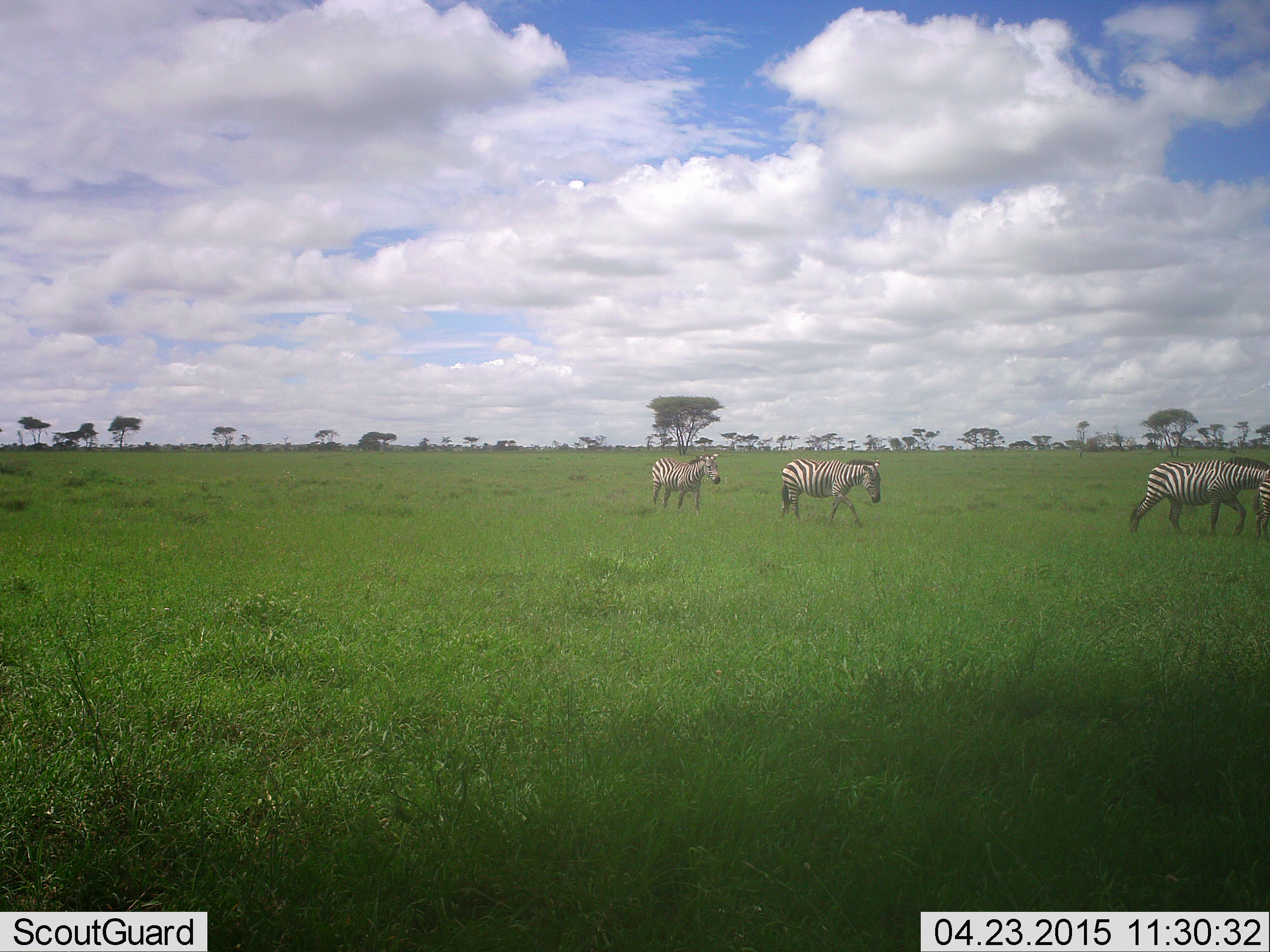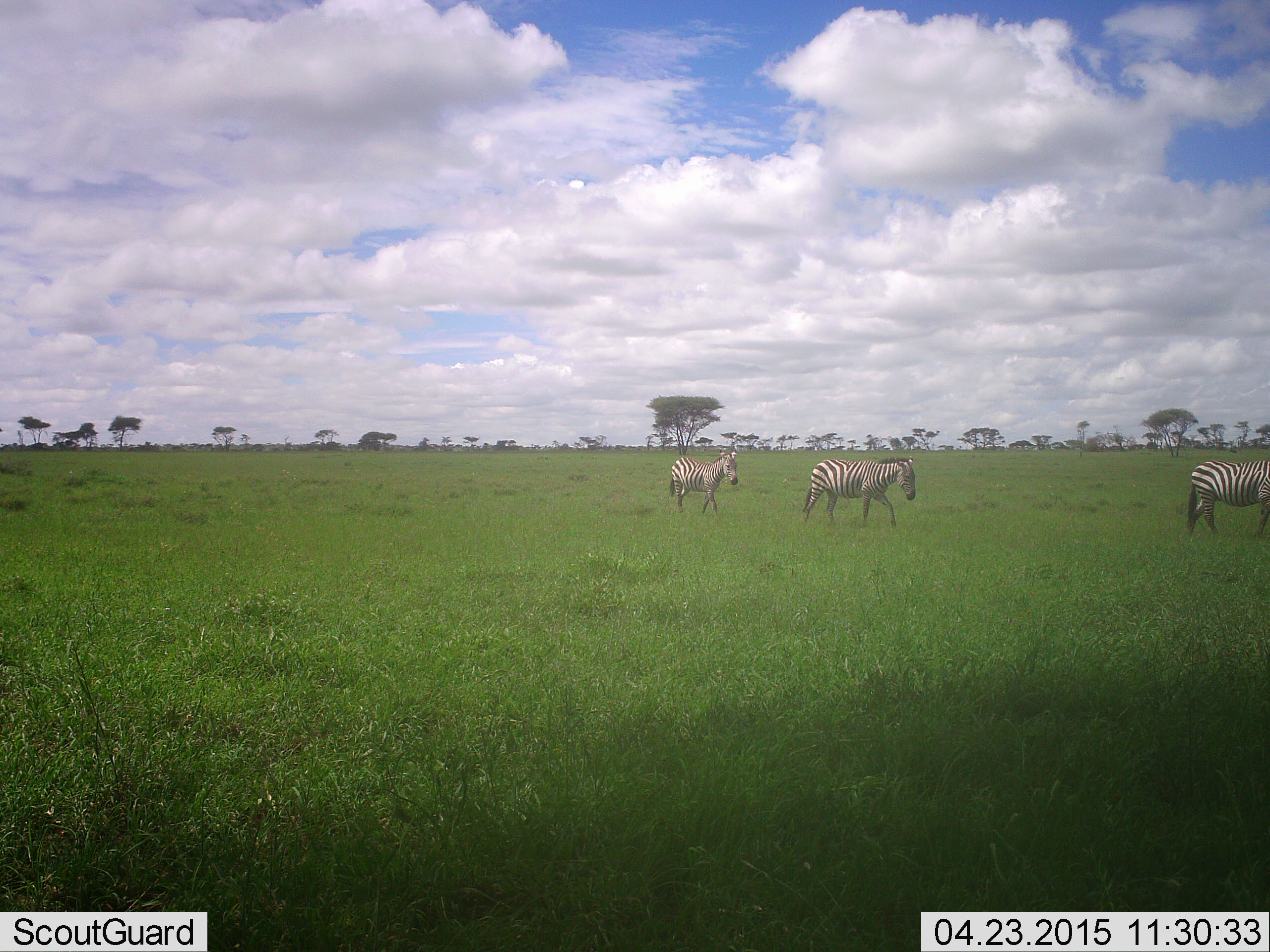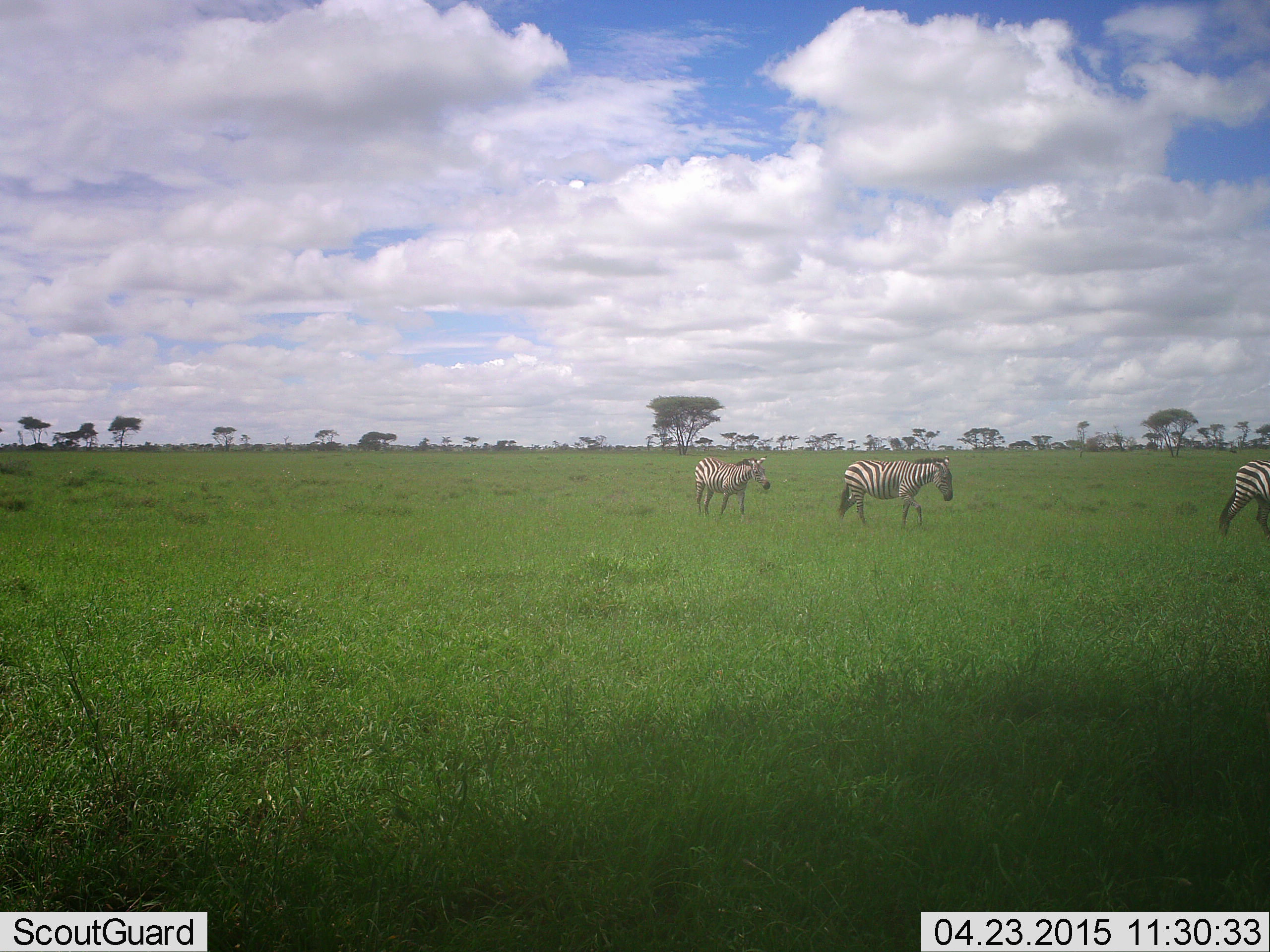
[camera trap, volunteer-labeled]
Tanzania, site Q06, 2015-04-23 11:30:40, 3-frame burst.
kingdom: Animalia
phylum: Chordata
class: Mammalia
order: Perissodactyla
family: Equidae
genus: Equus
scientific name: Equus quagga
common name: plains zebra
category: zebra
Zebra (plains zebra) (Equus quagga), count 3. Behavior (volunteer vote fractions): standing 20%, resting 0%, moving 100%, interacting 0%. Young present (vote fraction): 0%. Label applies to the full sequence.